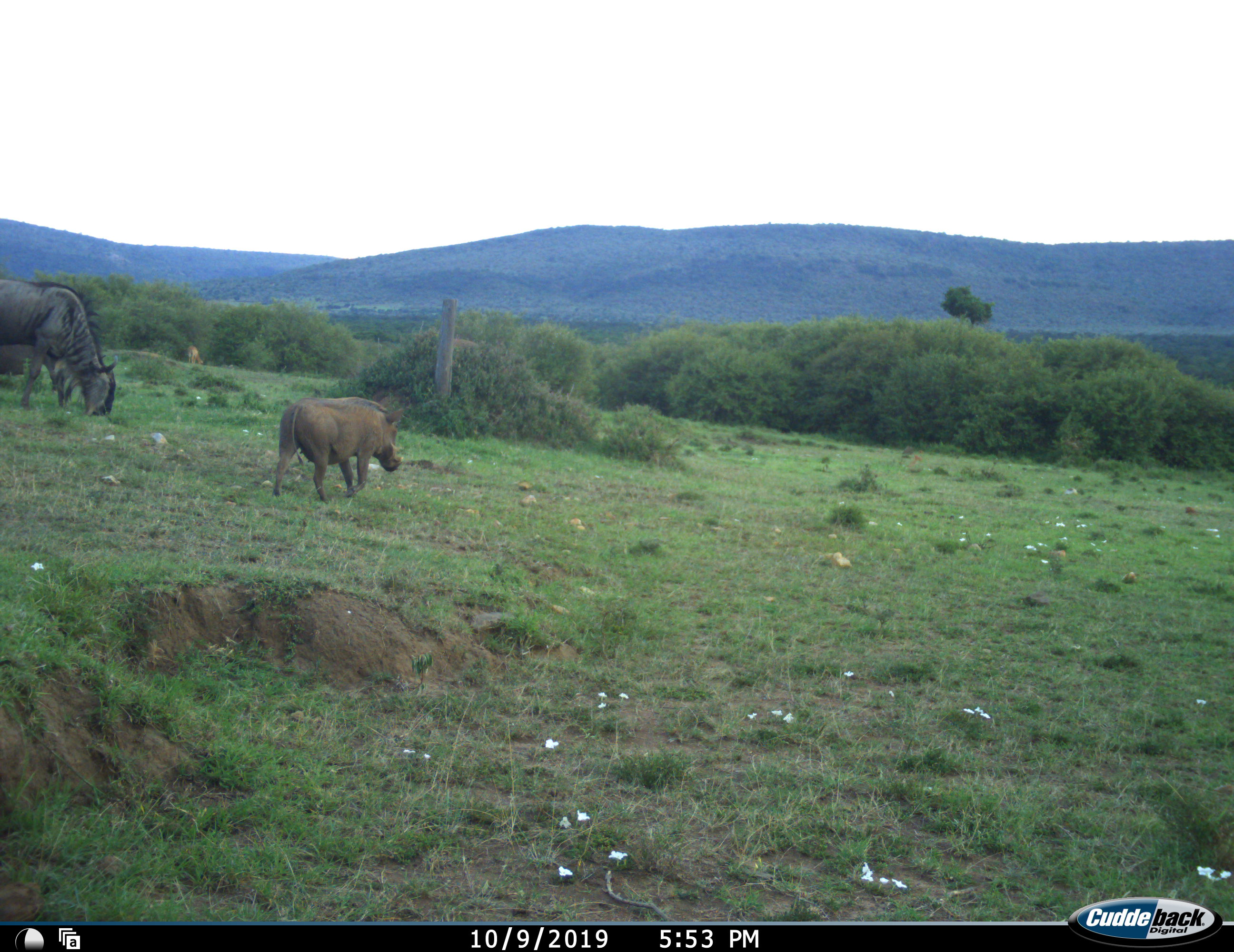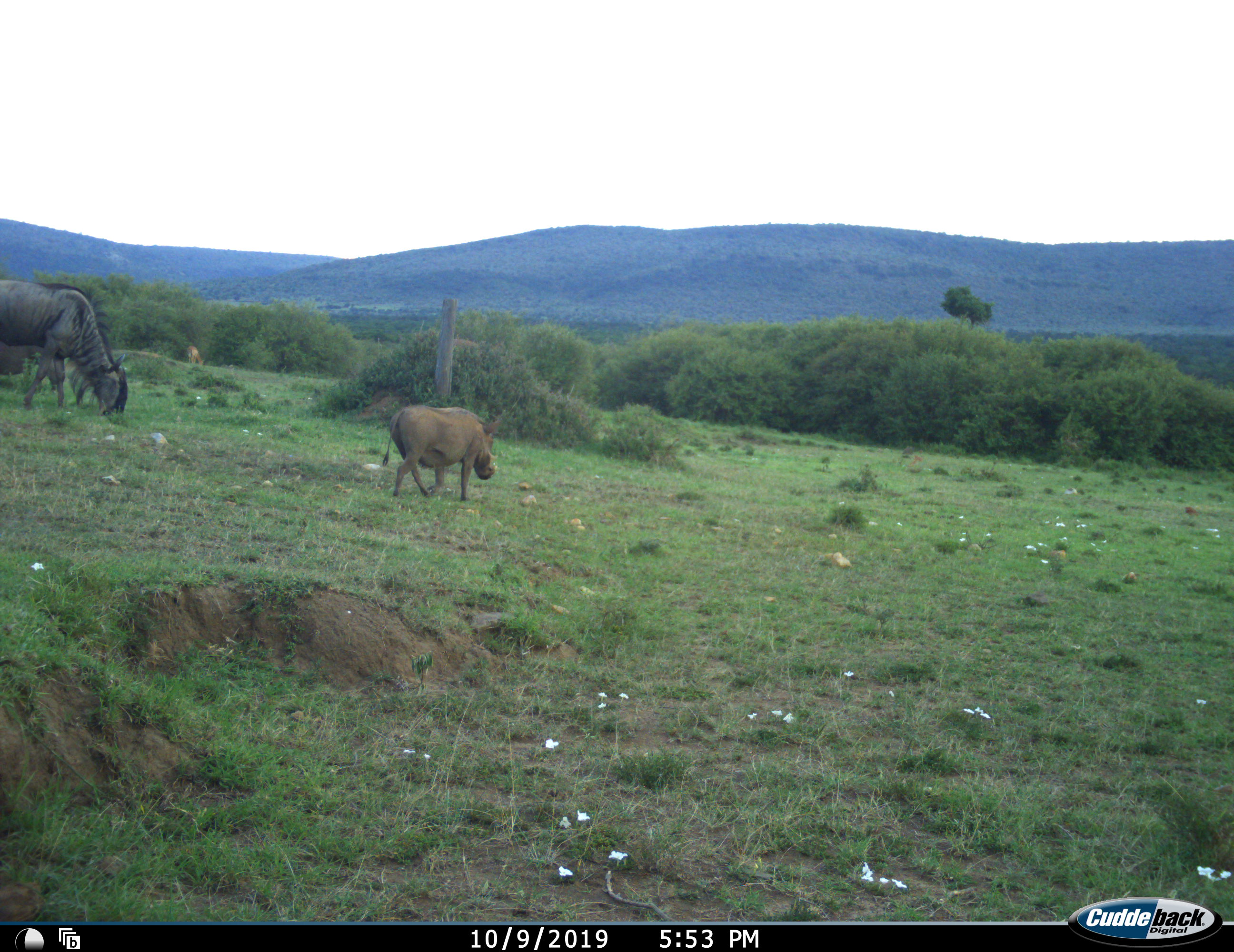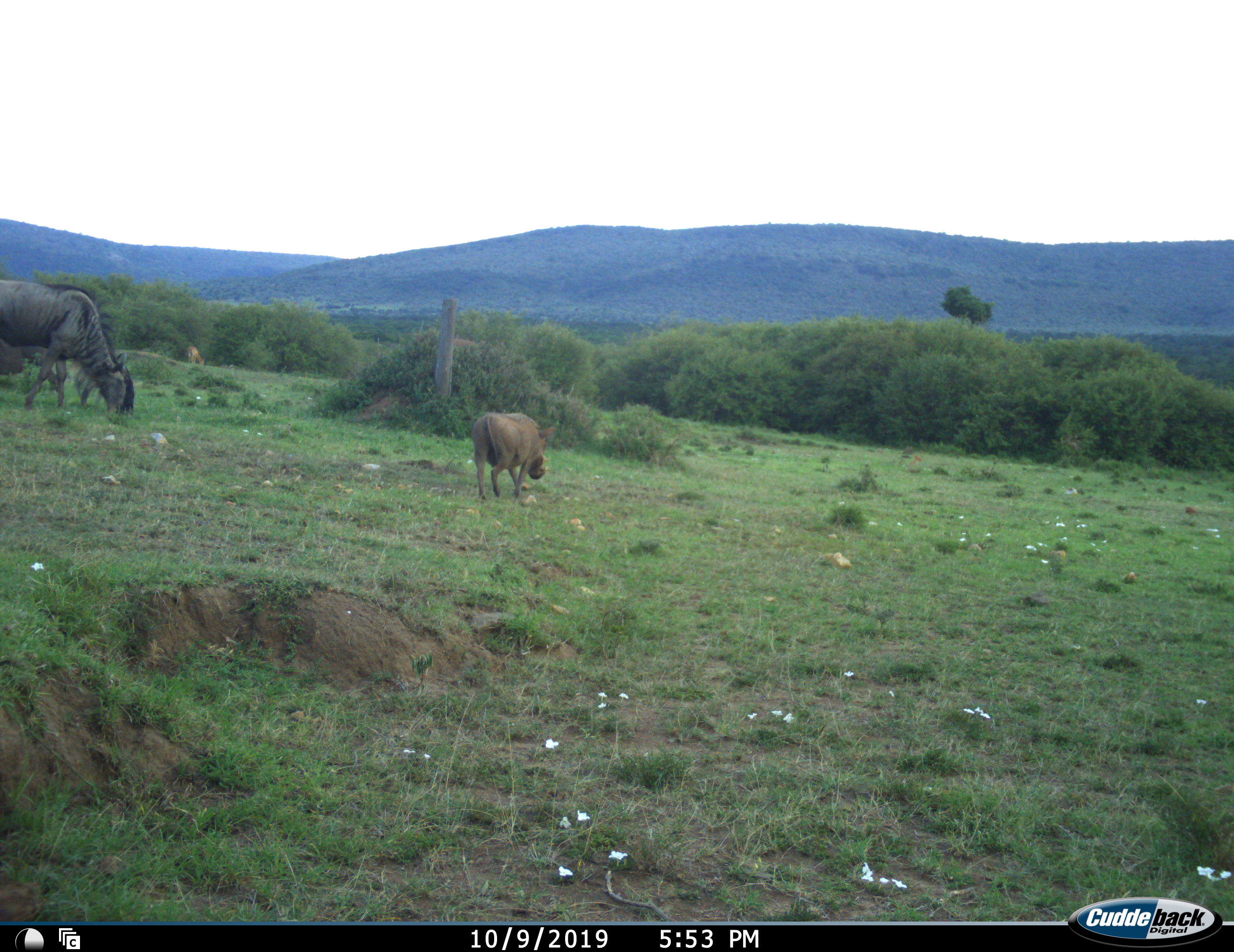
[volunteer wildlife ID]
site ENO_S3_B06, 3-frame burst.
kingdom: Animalia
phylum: Chordata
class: Mammalia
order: Artiodactyla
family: Suidae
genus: Phacochoerus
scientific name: Phacochoerus africanus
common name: warthog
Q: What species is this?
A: Warthog (Phacochoerus africanus).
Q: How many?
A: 1.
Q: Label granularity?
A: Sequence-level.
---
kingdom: Animalia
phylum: Chordata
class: Mammalia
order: Artiodactyla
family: Bovidae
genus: Connochaetes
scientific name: Connochaetes taurinus taurinus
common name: blue wildebeest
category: wildebeestblue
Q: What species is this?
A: Wildebeestblue (blue wildebeest) (Connochaetes taurinus taurinus).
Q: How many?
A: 1.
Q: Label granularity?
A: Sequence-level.